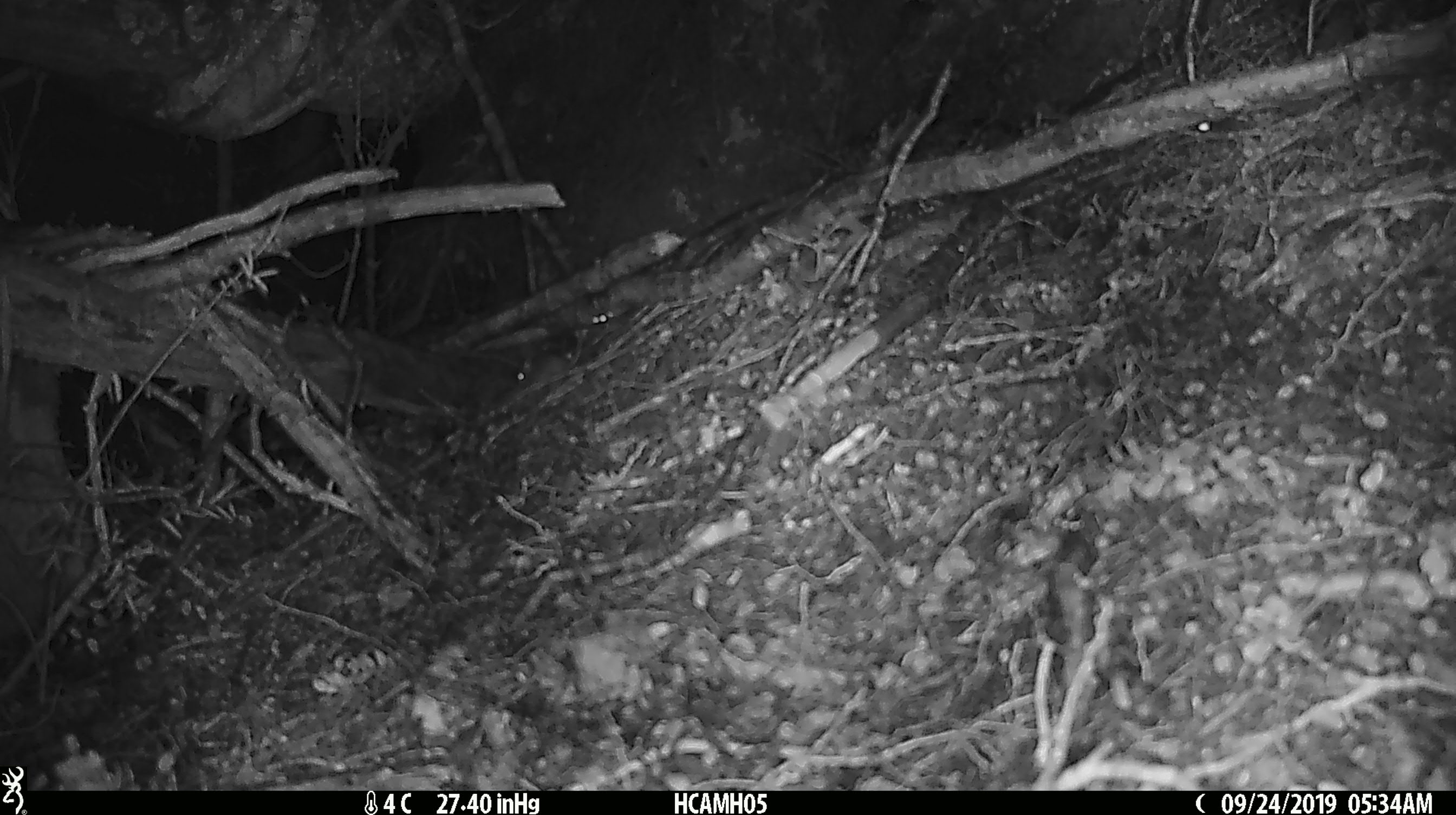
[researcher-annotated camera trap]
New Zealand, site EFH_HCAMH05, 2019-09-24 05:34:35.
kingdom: Animalia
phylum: Chordata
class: Mammalia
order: Rodentia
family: Muridae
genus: Mus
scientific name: Mus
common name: mouse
Mouse (Mus).